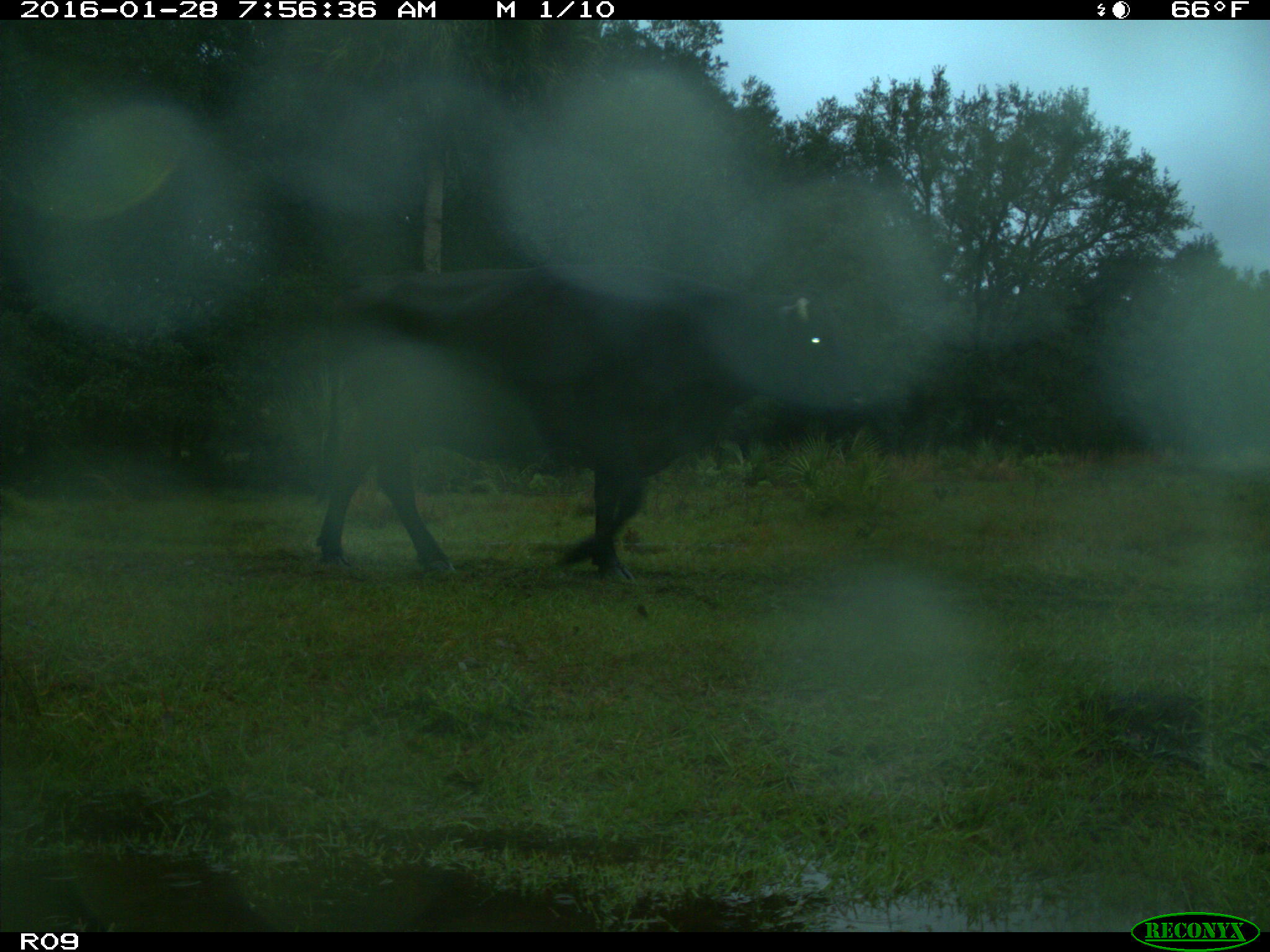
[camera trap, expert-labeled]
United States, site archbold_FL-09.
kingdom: Animalia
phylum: Chordata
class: Mammalia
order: Artiodactyla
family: Bovidae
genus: Bos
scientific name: Bos taurus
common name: domestic cow